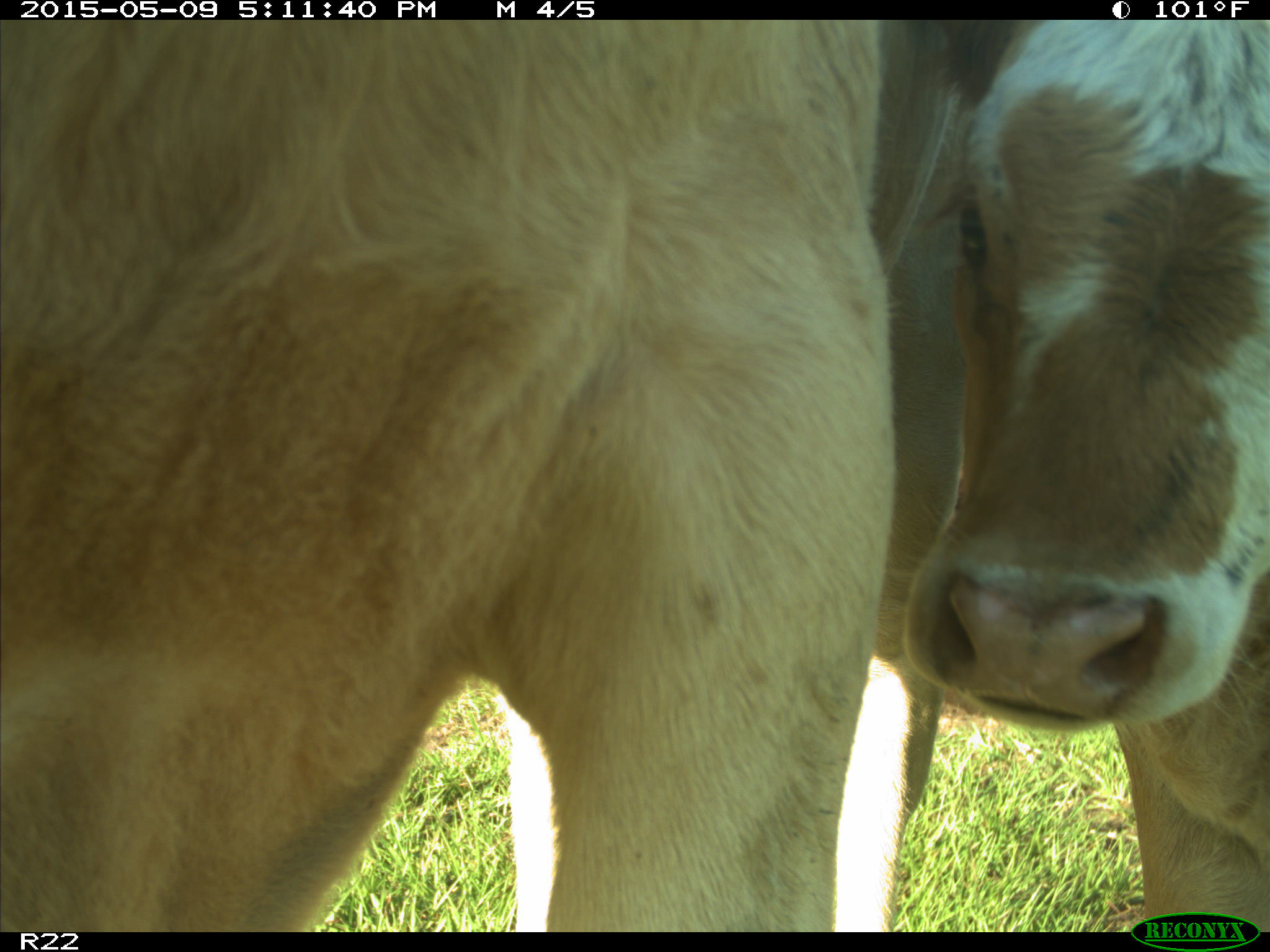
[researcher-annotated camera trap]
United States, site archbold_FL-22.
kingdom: Animalia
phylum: Chordata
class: Mammalia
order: Artiodactyla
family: Bovidae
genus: Bos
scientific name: Bos taurus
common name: domestic cow